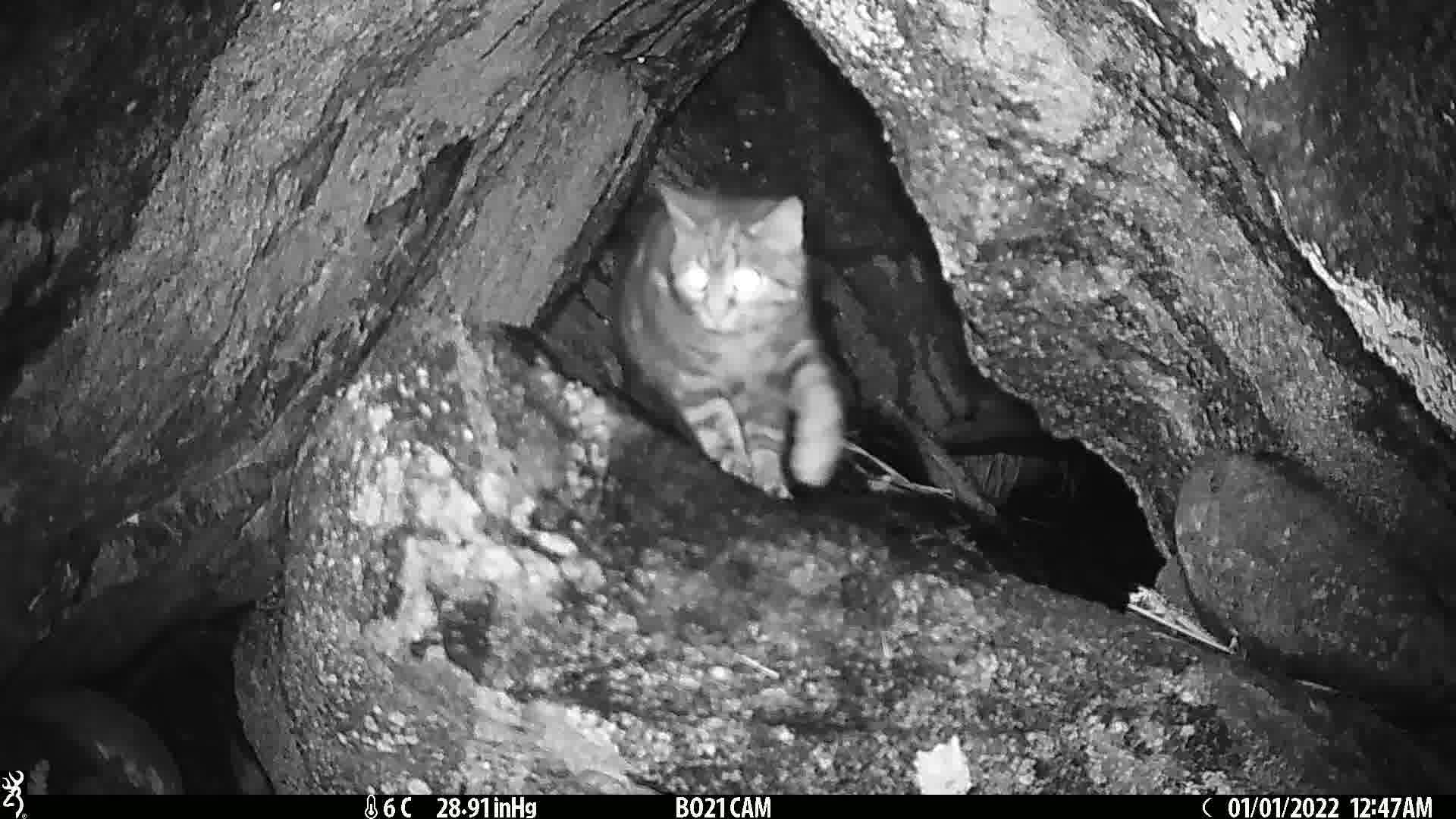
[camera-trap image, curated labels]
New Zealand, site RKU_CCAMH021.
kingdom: Animalia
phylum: Chordata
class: Mammalia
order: Carnivora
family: Felidae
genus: Felis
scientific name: Felis catus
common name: domestic cat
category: cat